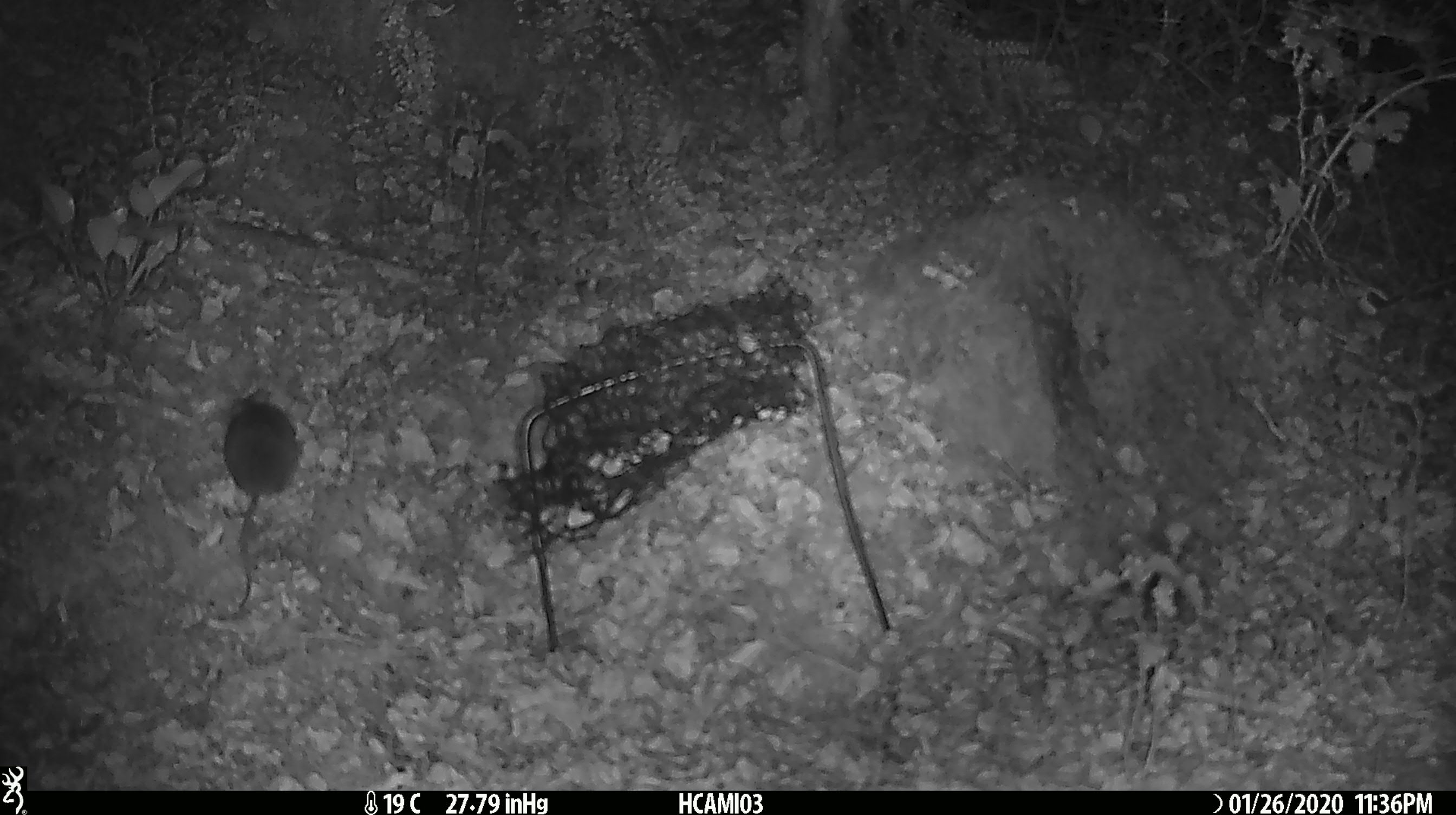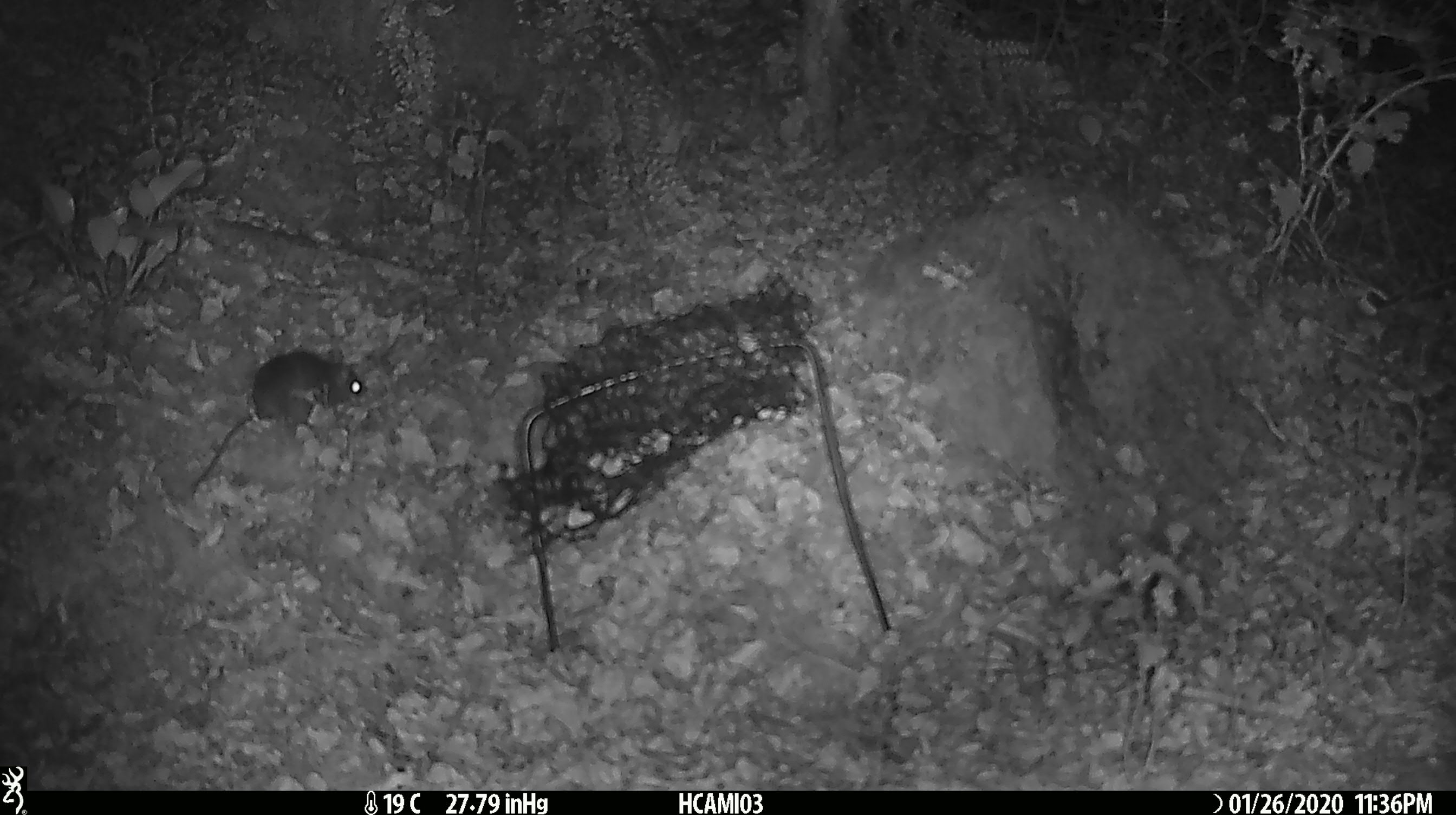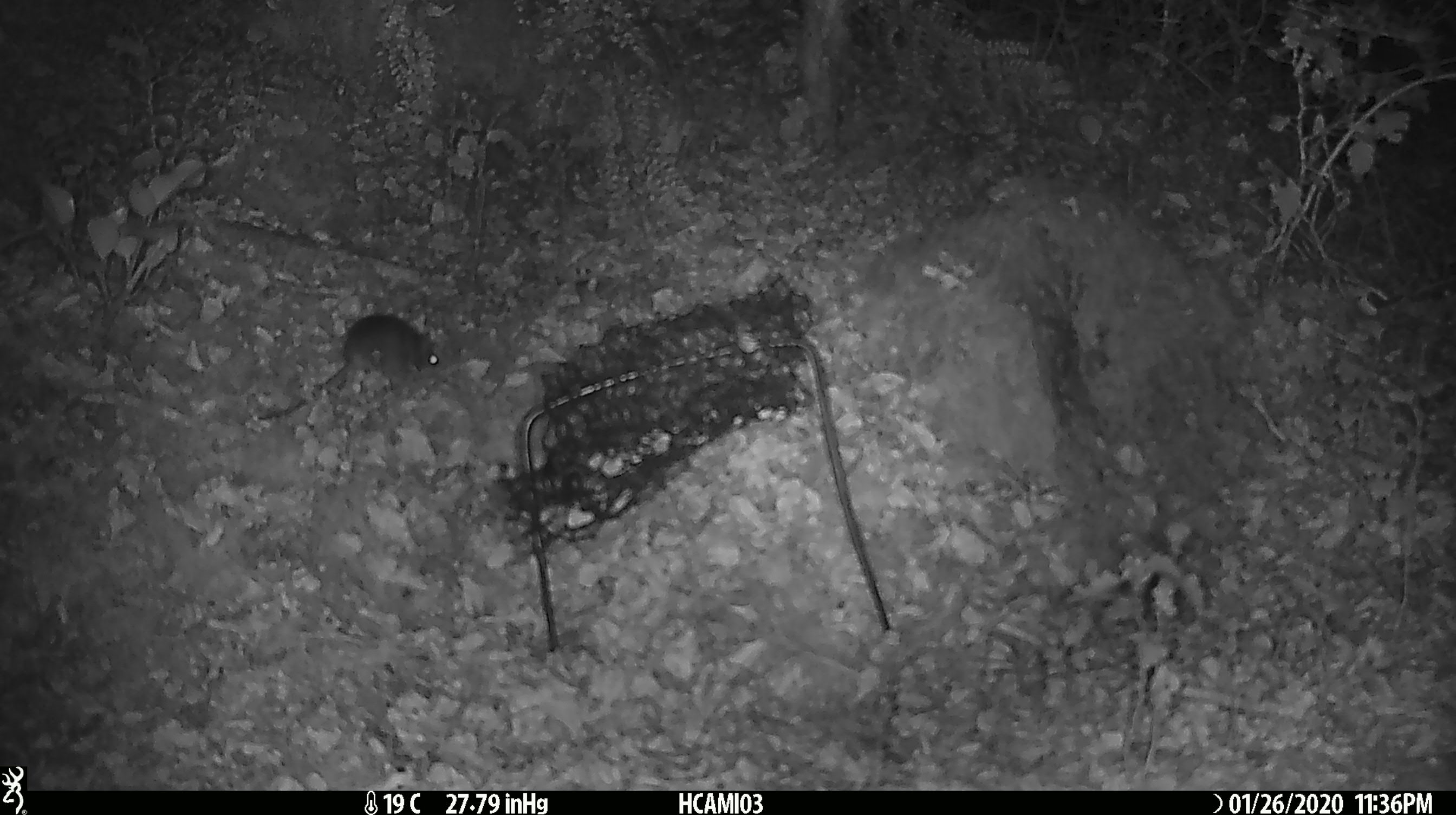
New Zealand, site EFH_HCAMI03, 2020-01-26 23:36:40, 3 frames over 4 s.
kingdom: Animalia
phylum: Chordata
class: Mammalia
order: Rodentia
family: Muridae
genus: Mus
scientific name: Mus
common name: mouse